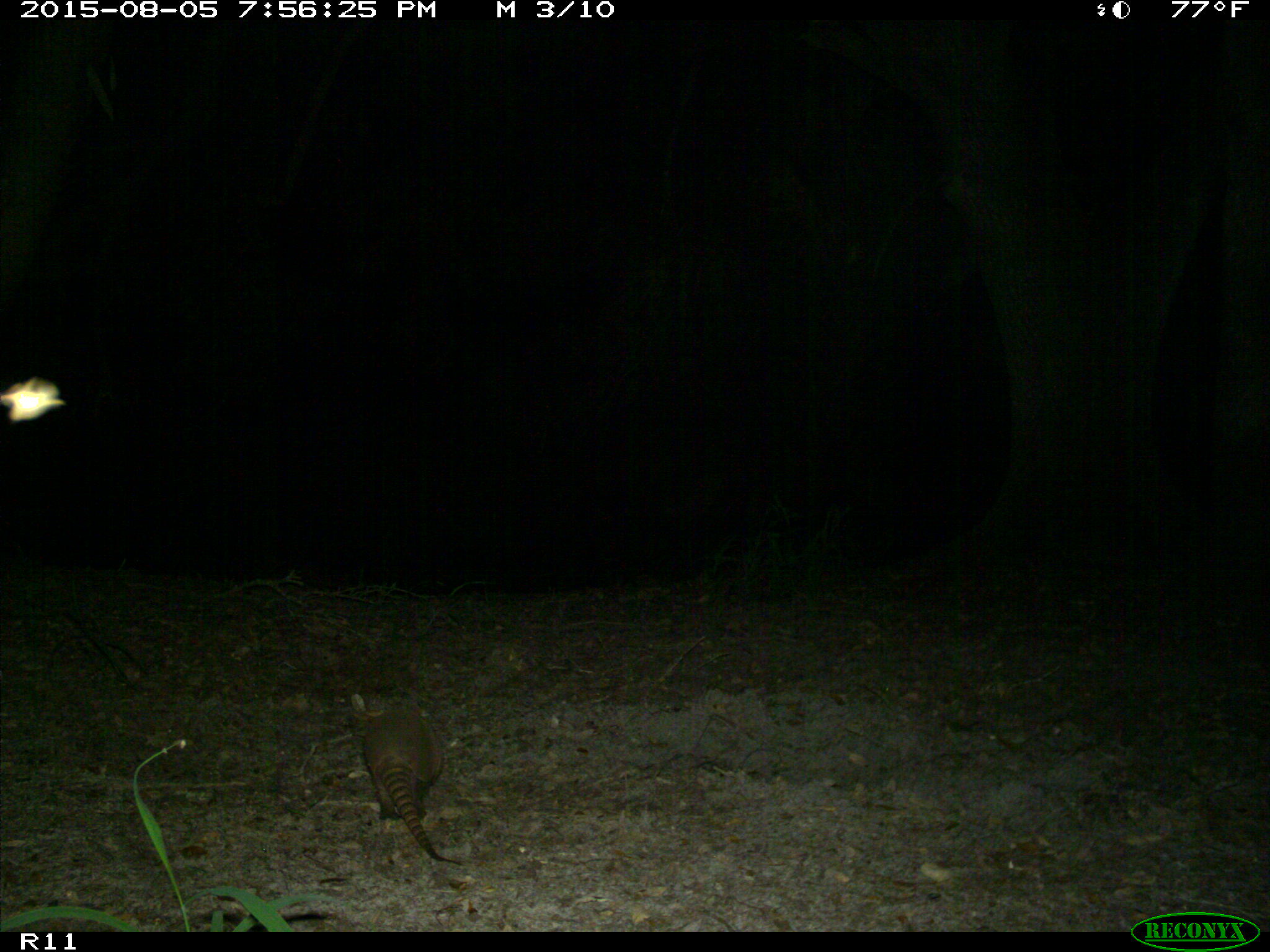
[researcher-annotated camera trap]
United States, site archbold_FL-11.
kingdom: Animalia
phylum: Chordata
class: Mammalia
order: Cingulata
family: Dasypodidae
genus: Dasypus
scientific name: Dasypus novemcinctus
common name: nine-banded armadillo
Dasypus novemcinctus (nine-banded armadillo).